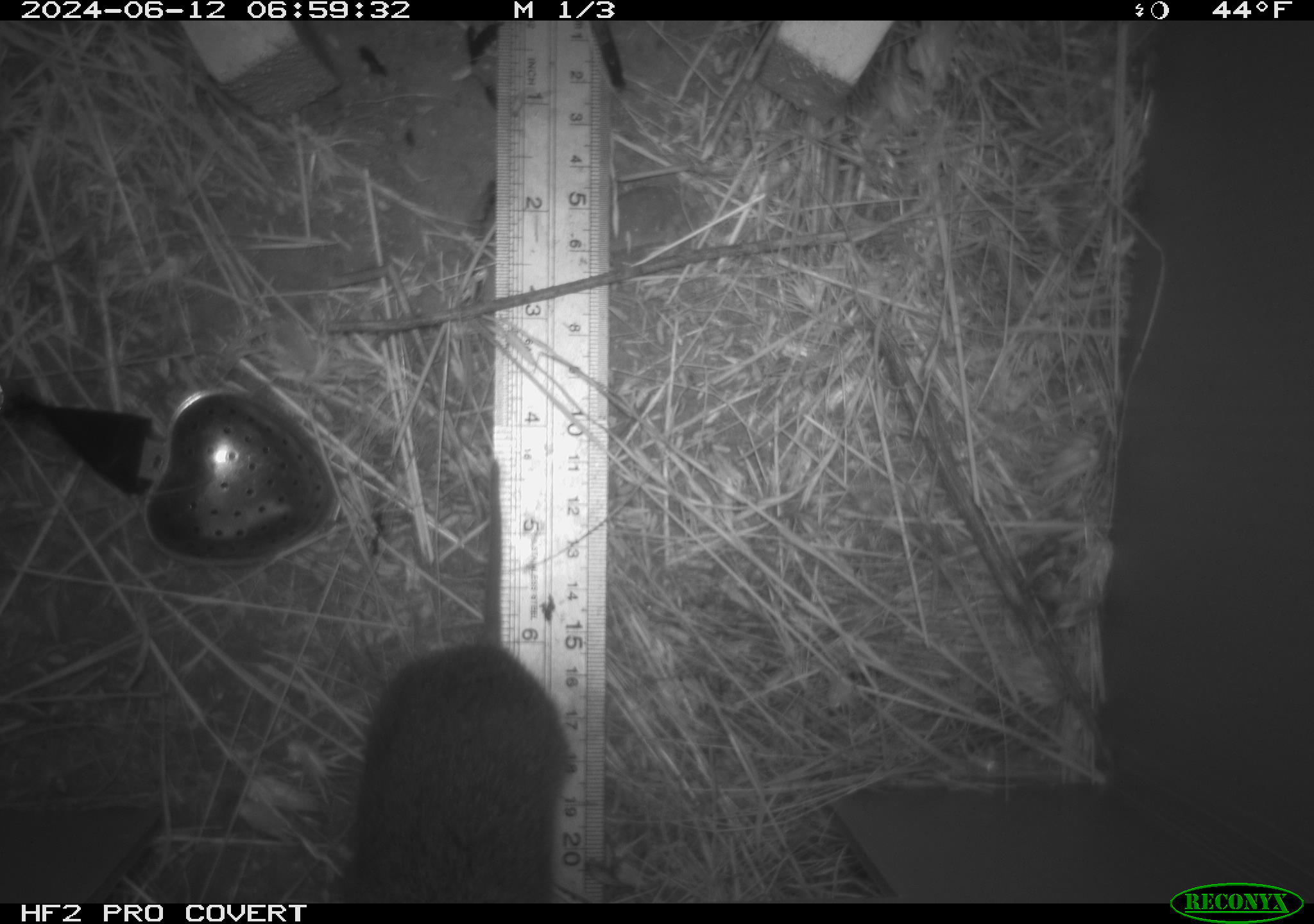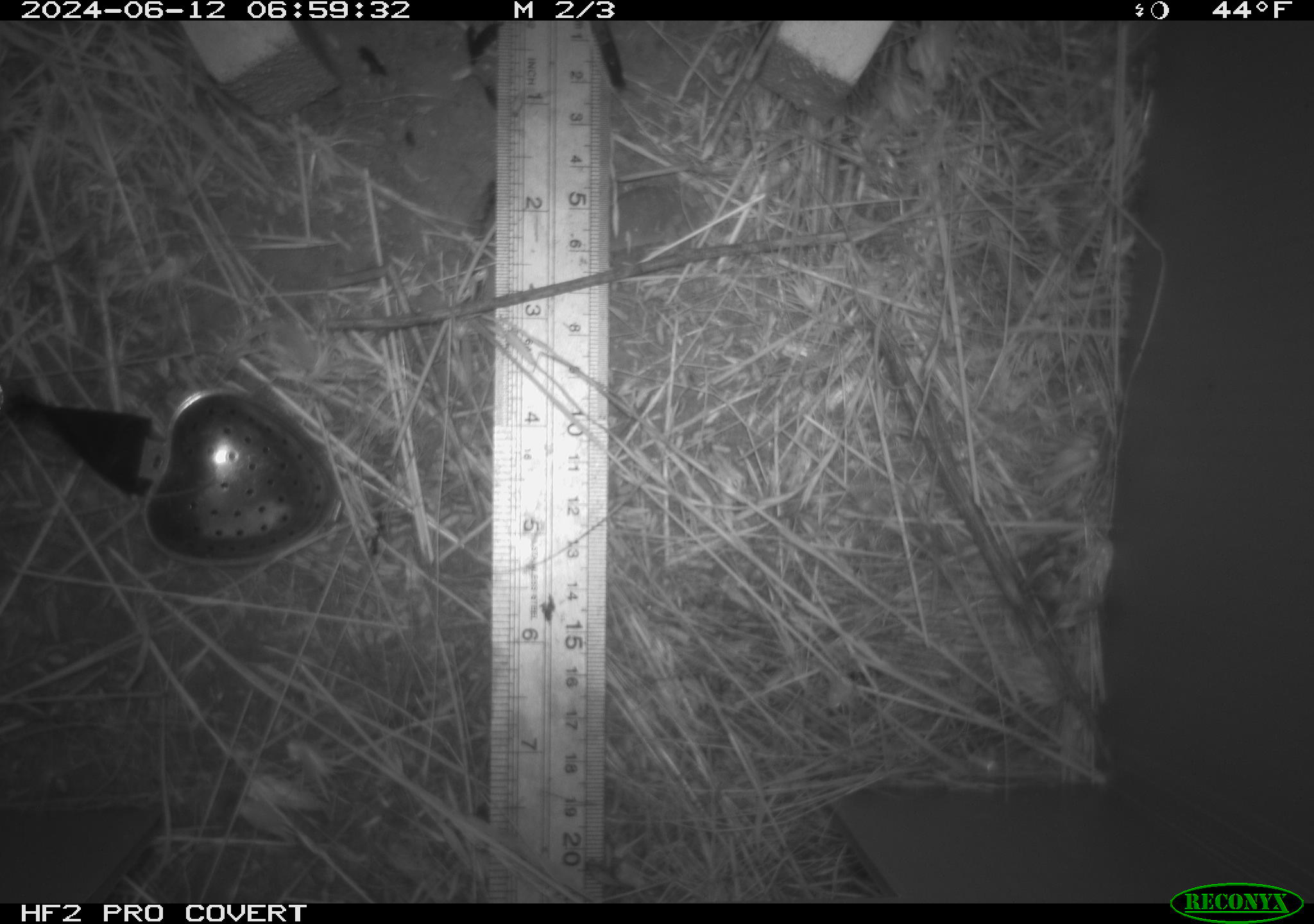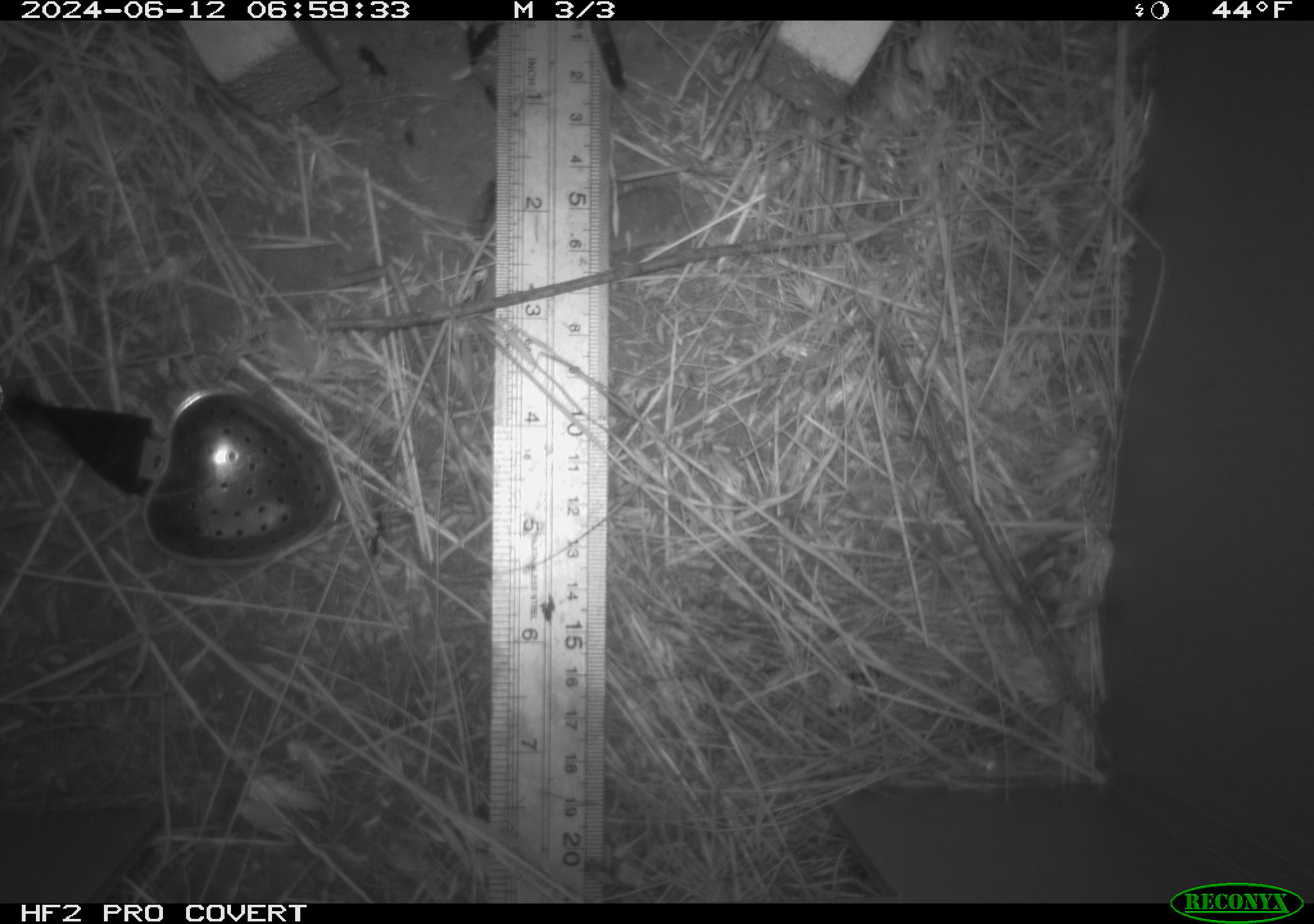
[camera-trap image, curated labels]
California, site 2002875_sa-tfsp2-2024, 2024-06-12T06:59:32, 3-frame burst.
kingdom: Animalia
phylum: Chordata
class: Mammalia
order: Rodentia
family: Cricetidae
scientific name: Arvicolinae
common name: voles, lemmings, and muskrats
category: arvicolinae subfamily